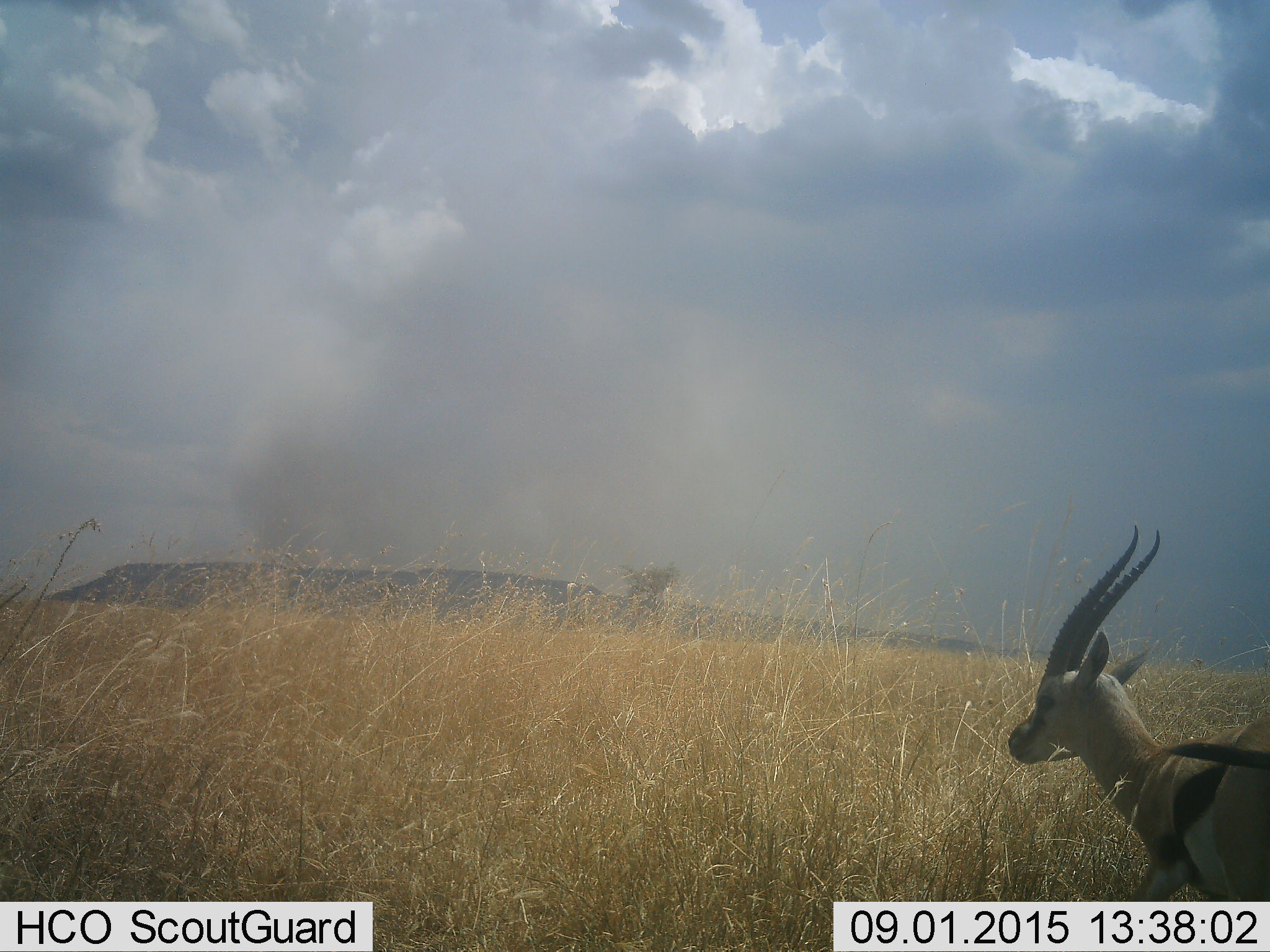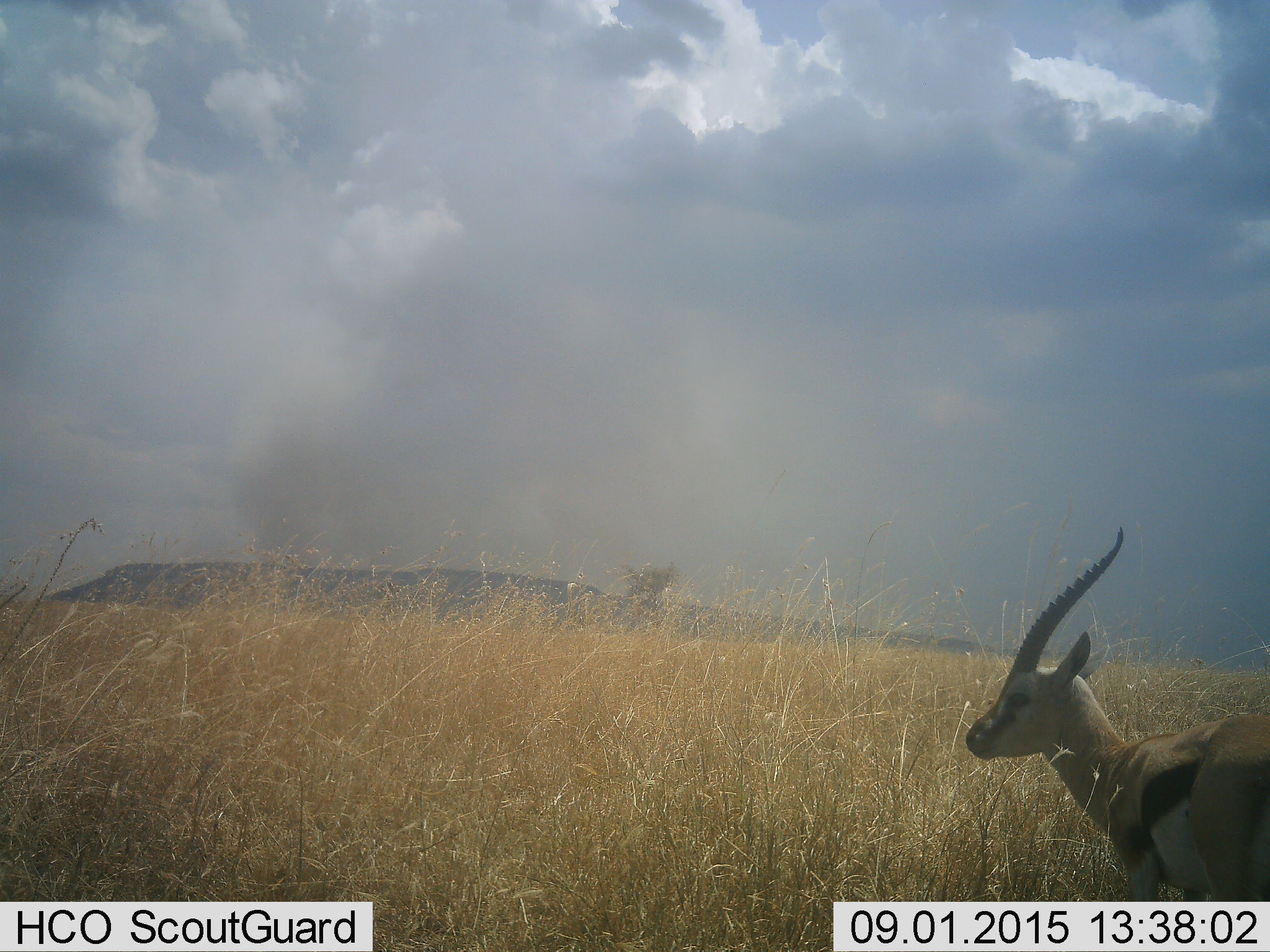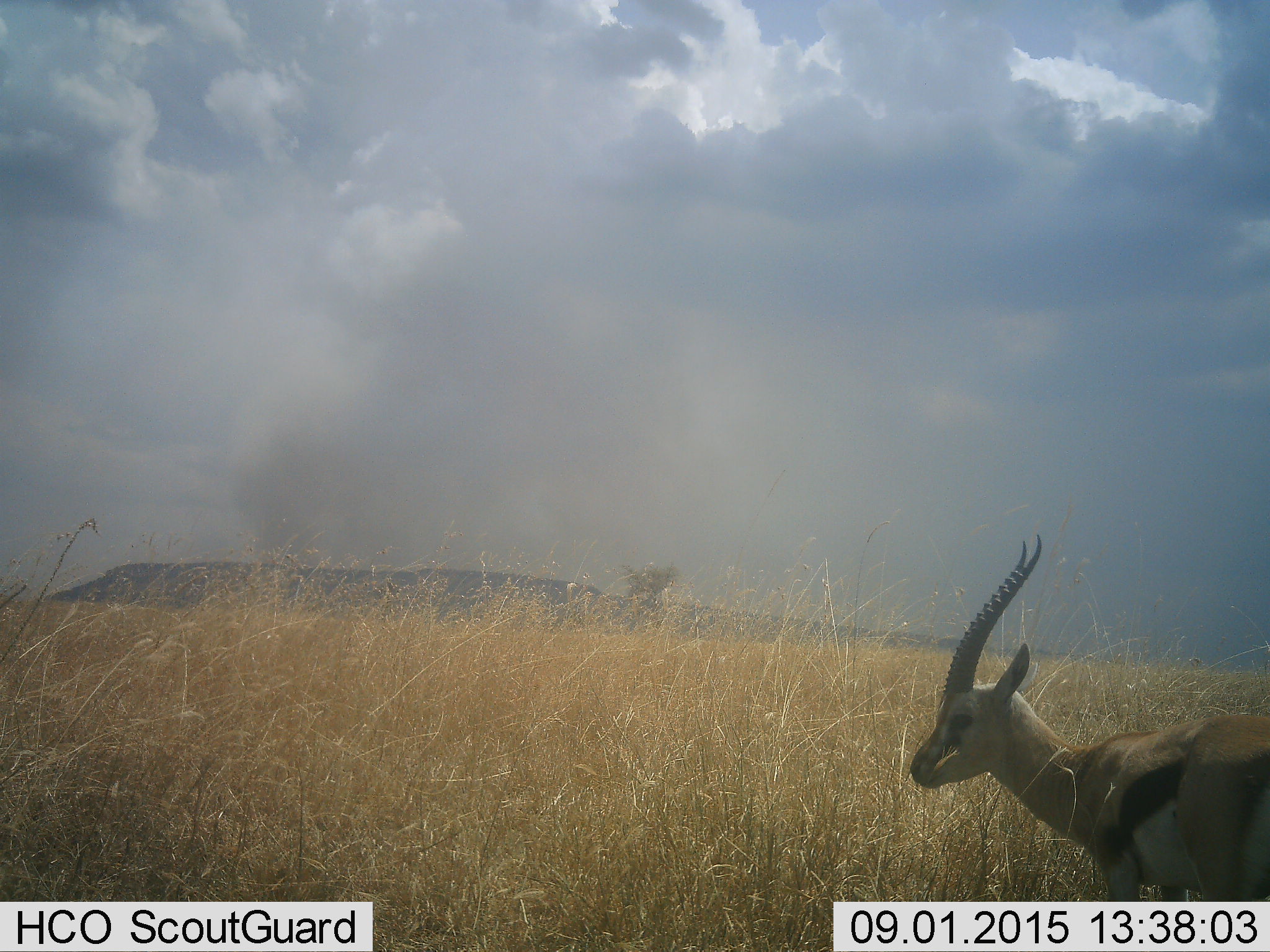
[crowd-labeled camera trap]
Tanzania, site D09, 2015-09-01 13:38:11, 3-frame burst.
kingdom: Animalia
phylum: Chordata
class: Mammalia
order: Artiodactyla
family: Bovidae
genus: Eudorcas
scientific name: Eudorcas thomsonii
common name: thomson's gazelle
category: gazellethomsons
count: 1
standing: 20%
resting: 0%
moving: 80%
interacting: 0%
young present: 0%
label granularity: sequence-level